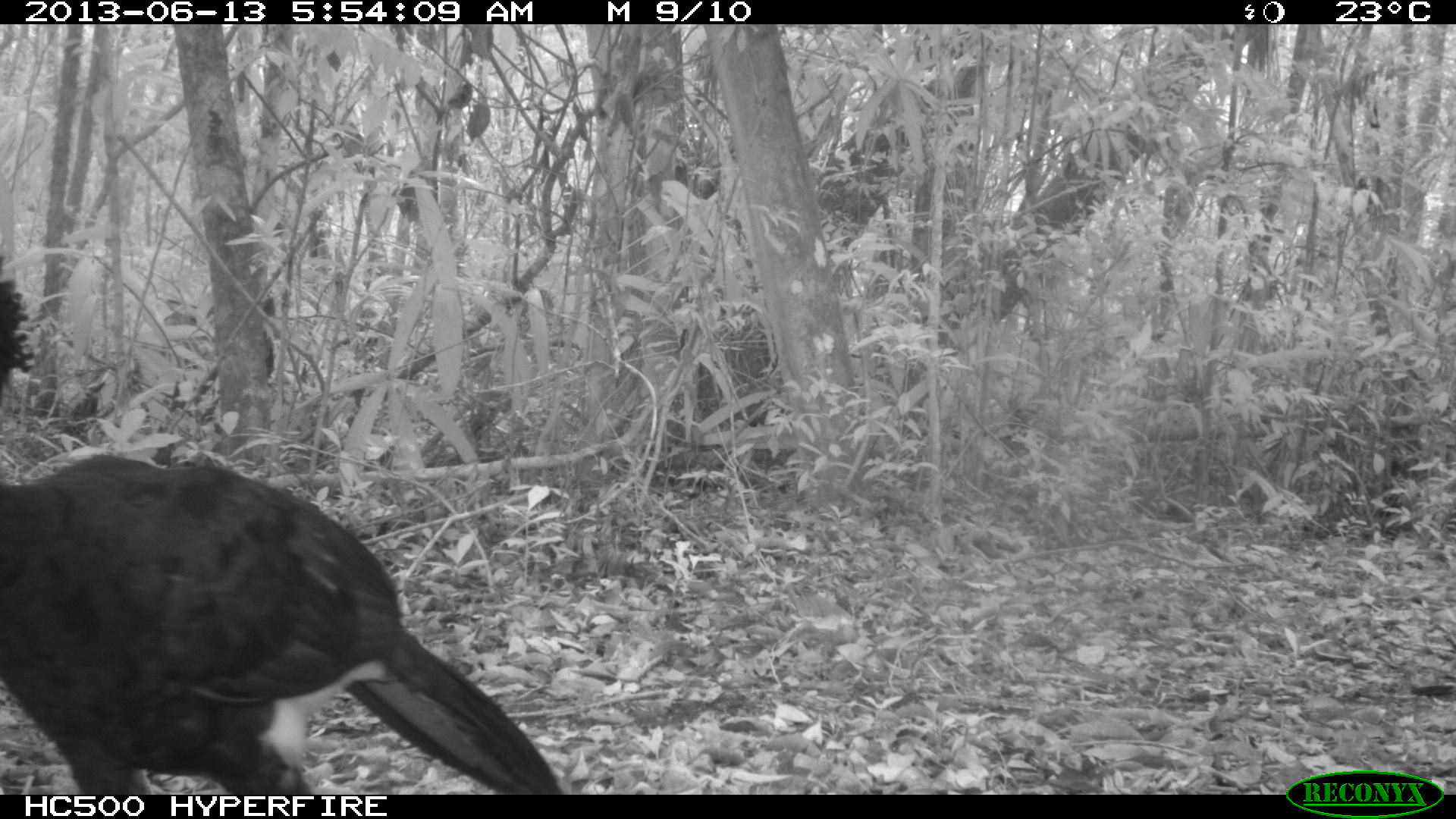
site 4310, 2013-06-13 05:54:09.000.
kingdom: Animalia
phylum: Chordata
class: Aves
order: Galliformes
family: Cracidae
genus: Crax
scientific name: Crax rubra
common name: great curassow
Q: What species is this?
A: Crax rubra (great curassow).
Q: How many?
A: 1.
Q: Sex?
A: Male.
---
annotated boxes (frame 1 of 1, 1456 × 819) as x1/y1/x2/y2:
crax rubra: 0/235/560/794; 1408/683/1456/714